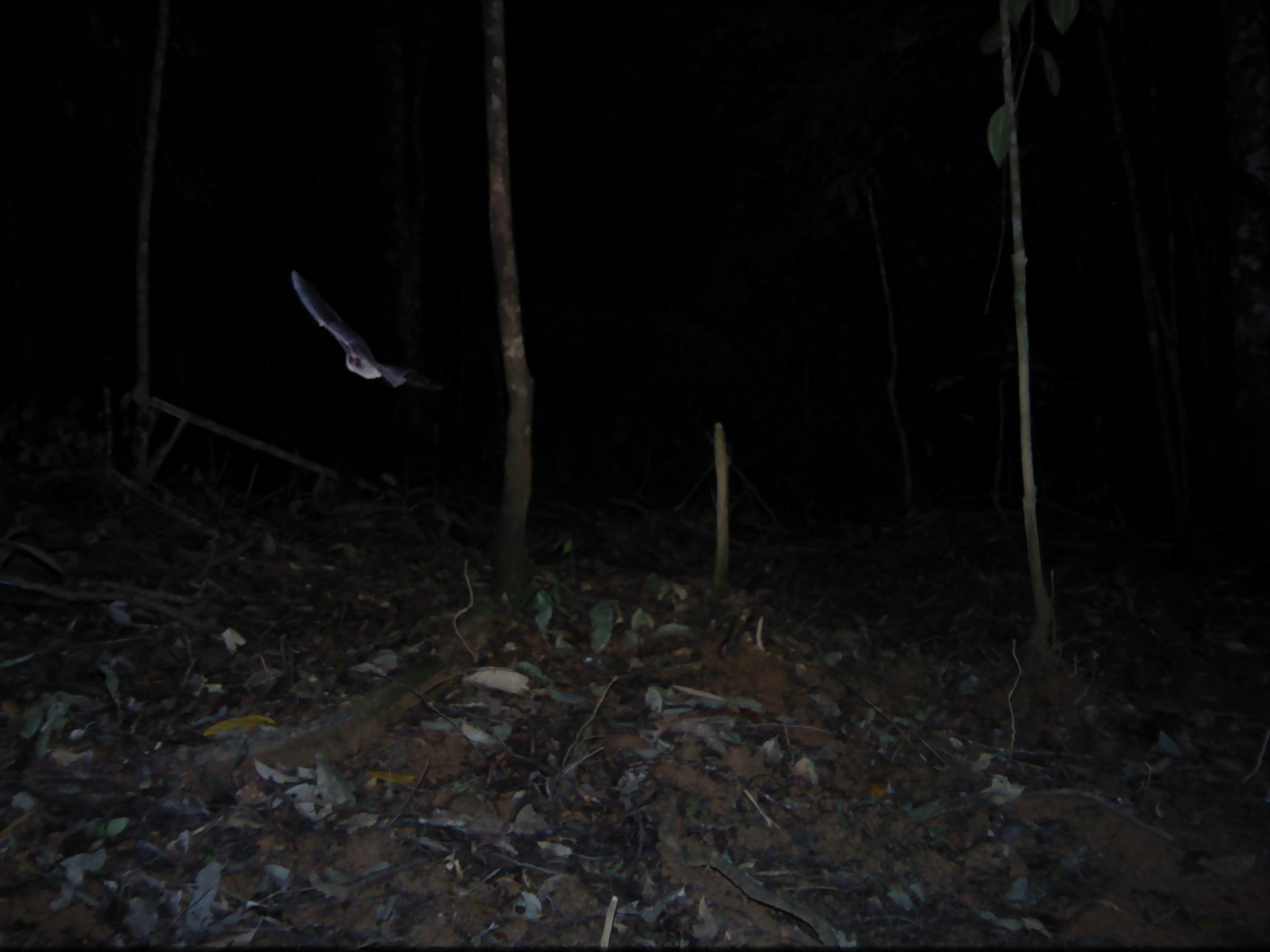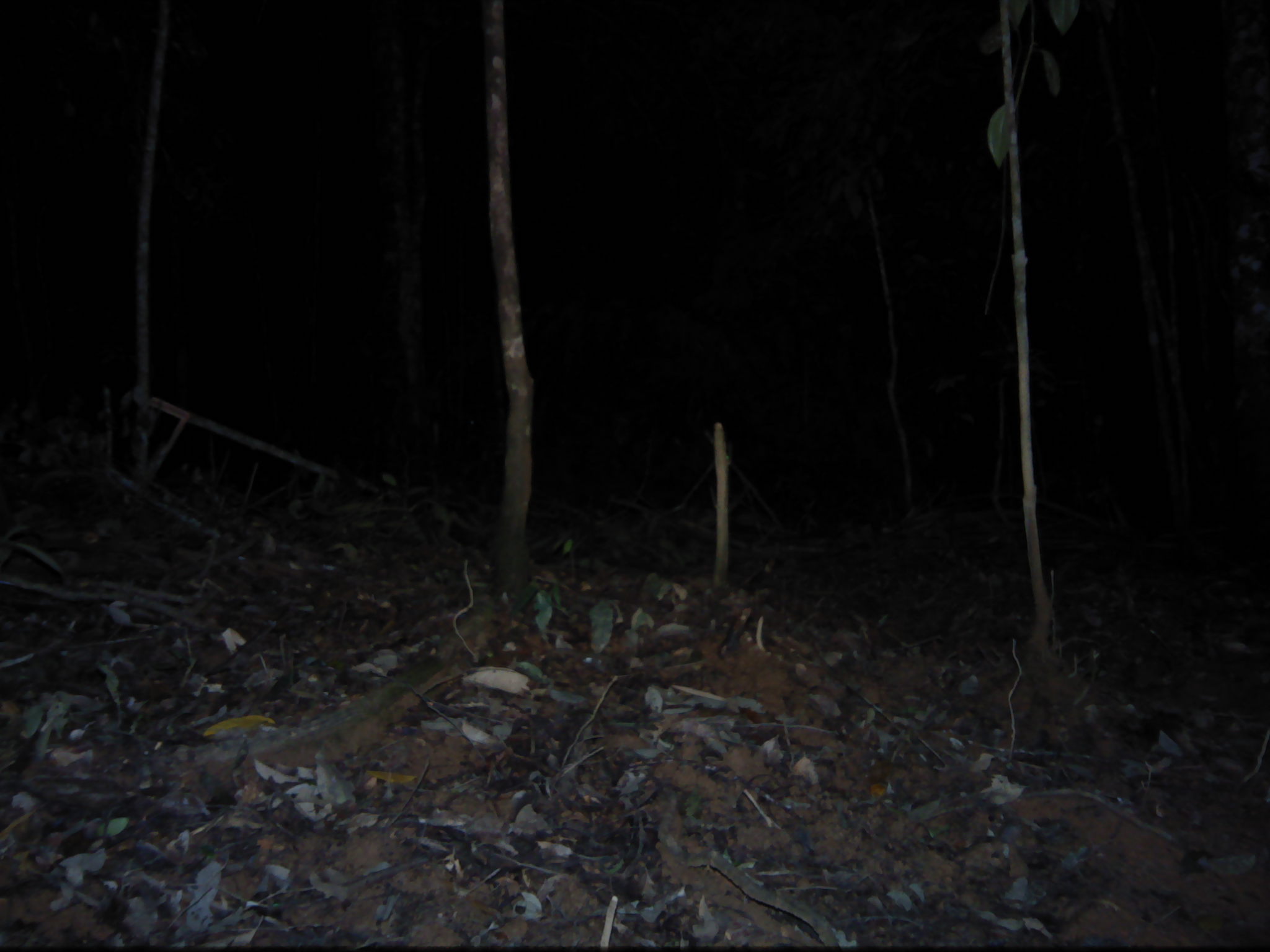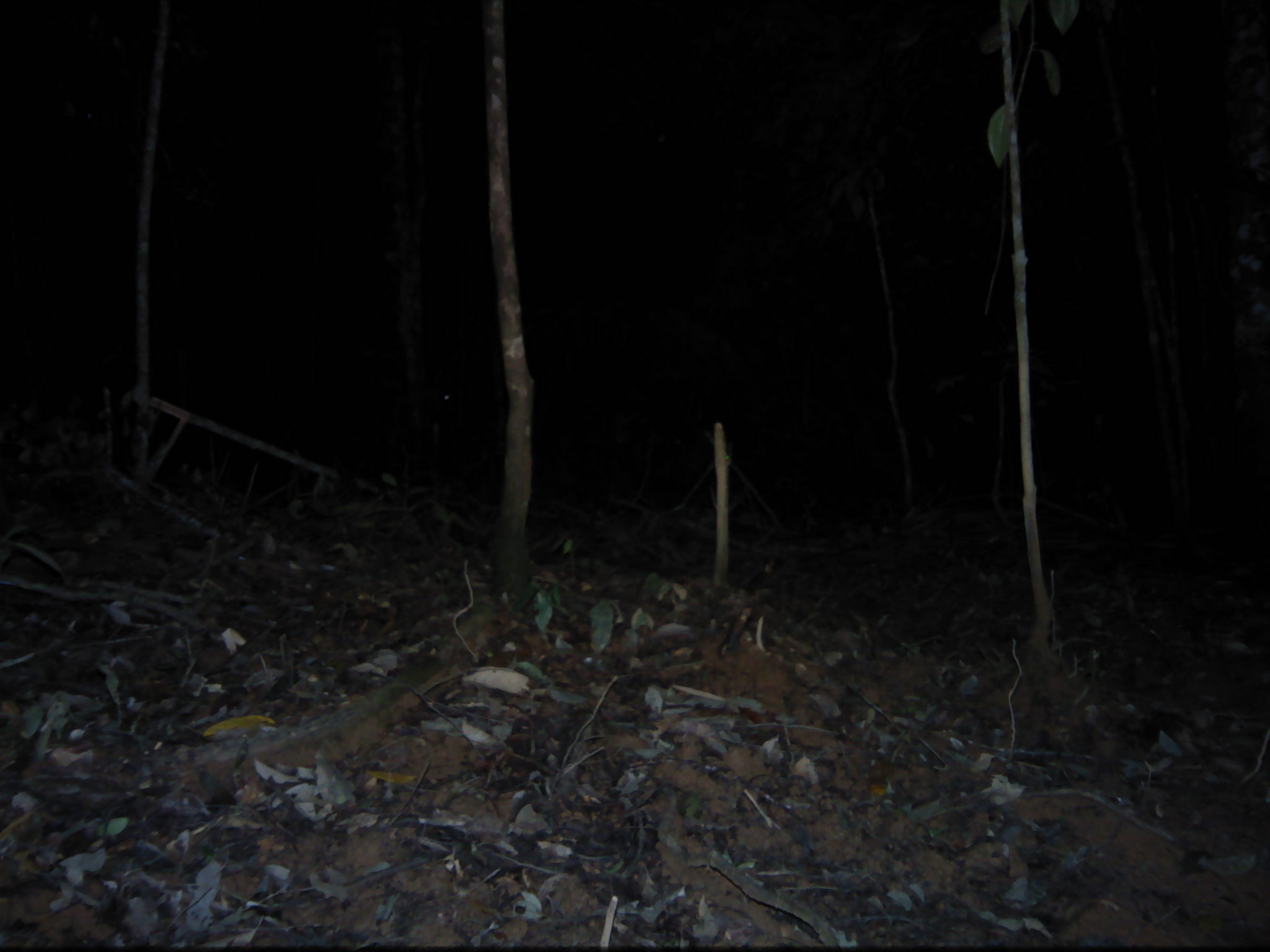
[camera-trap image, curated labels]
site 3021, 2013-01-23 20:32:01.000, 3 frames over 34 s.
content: unidentified animal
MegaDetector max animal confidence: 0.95